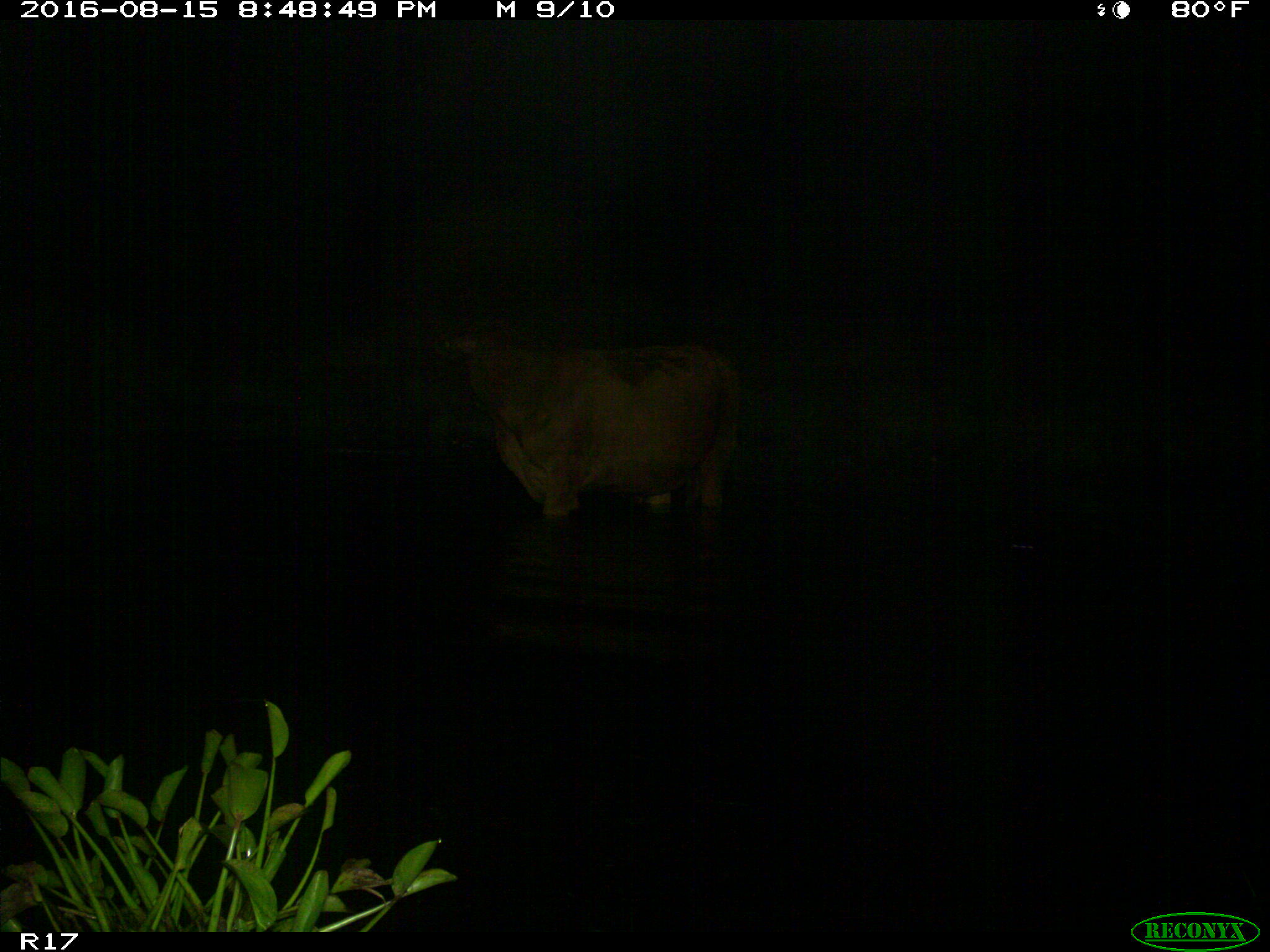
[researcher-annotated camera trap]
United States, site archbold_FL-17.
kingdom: Animalia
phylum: Chordata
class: Mammalia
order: Artiodactyla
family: Bovidae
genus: Bos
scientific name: Bos taurus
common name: domestic cow